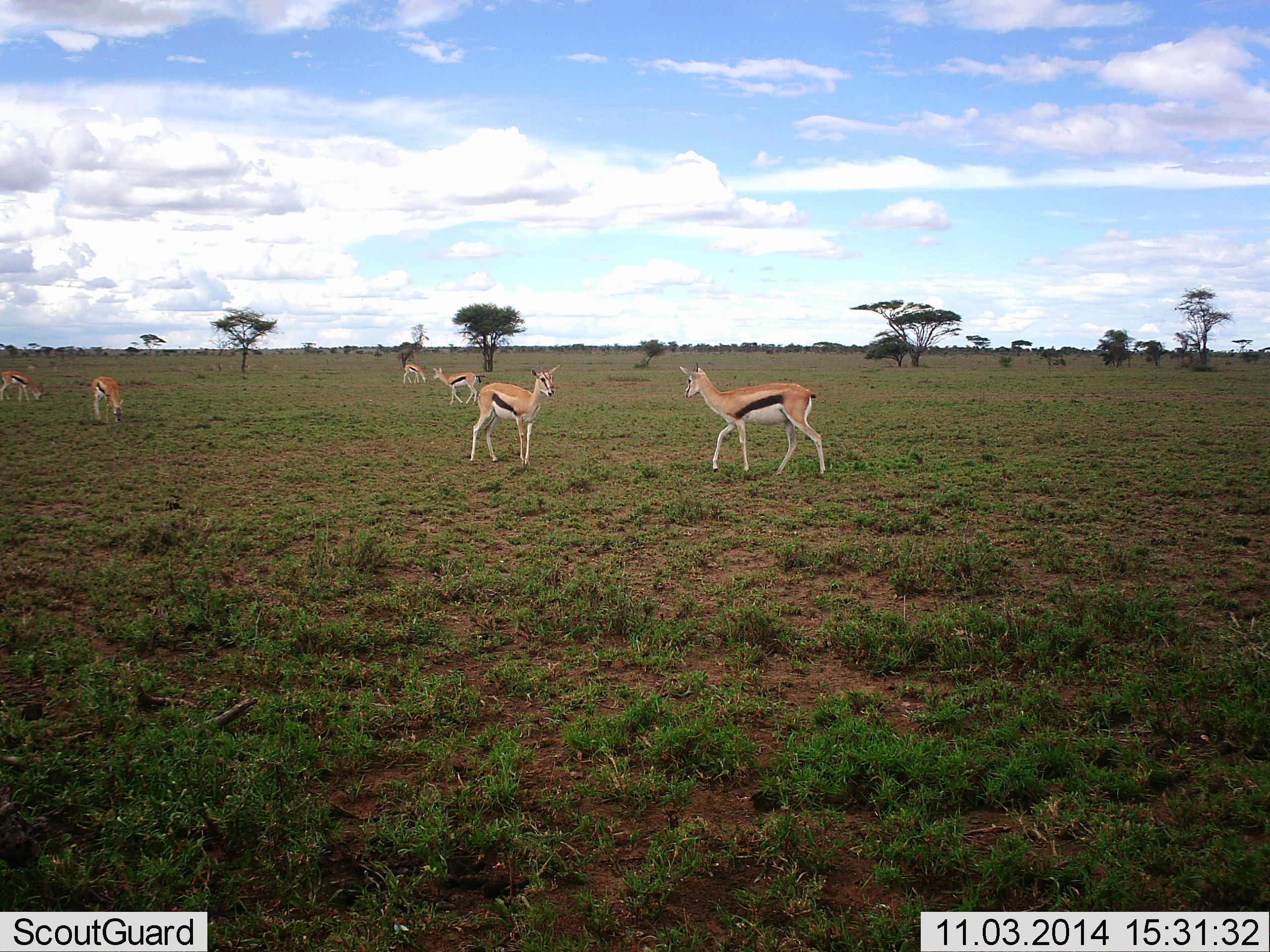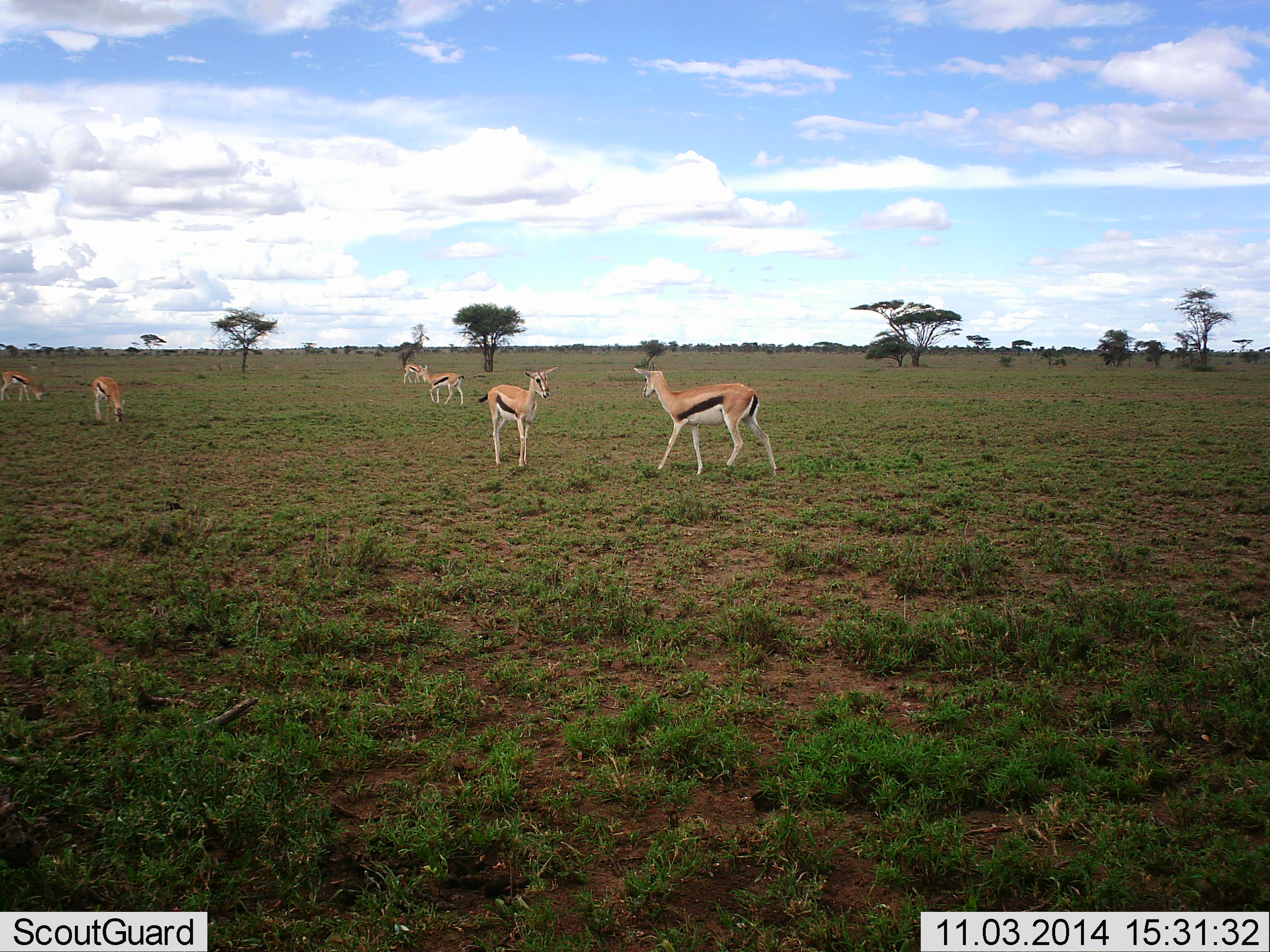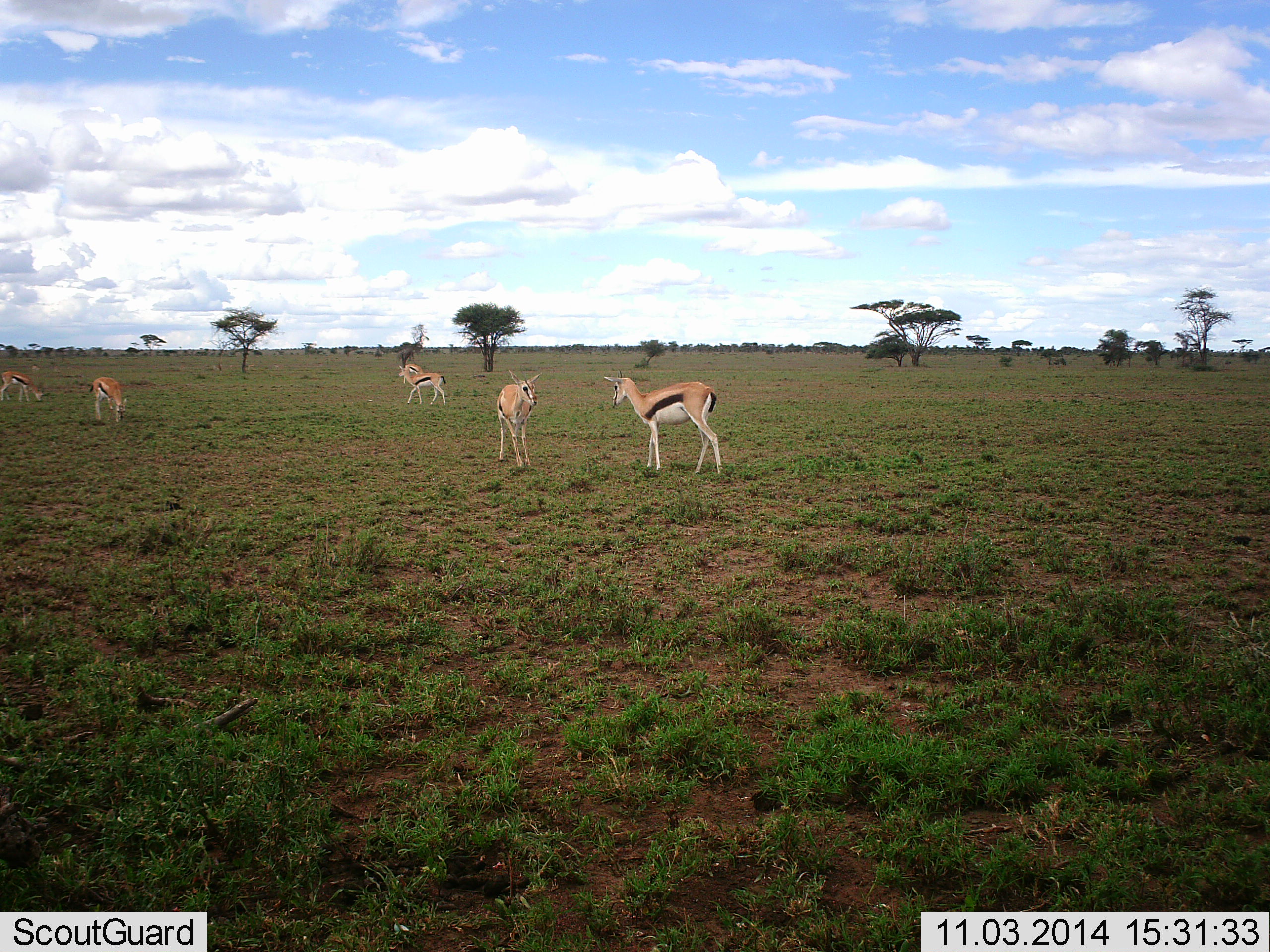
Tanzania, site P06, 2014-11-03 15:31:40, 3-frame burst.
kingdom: Animalia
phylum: Chordata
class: Mammalia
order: Artiodactyla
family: Bovidae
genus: Eudorcas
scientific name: Eudorcas thomsonii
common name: thomson's gazelle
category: gazellethomsons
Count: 6.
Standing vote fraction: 50%.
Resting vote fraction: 0%.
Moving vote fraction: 80%.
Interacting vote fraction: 20%.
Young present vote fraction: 10%.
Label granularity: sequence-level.